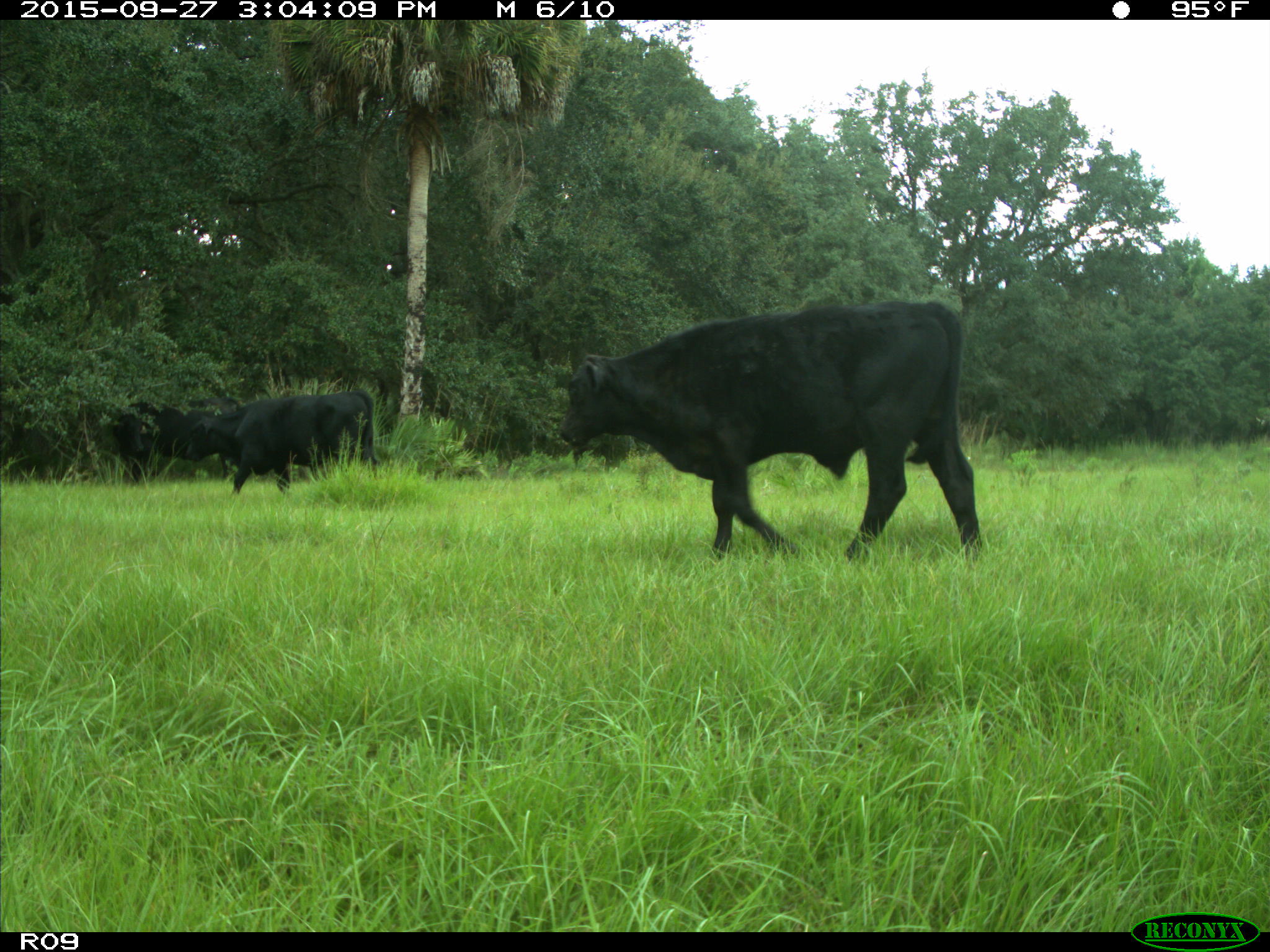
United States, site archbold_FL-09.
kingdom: Animalia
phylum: Chordata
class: Mammalia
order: Artiodactyla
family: Bovidae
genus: Bos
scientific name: Bos taurus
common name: domestic cow